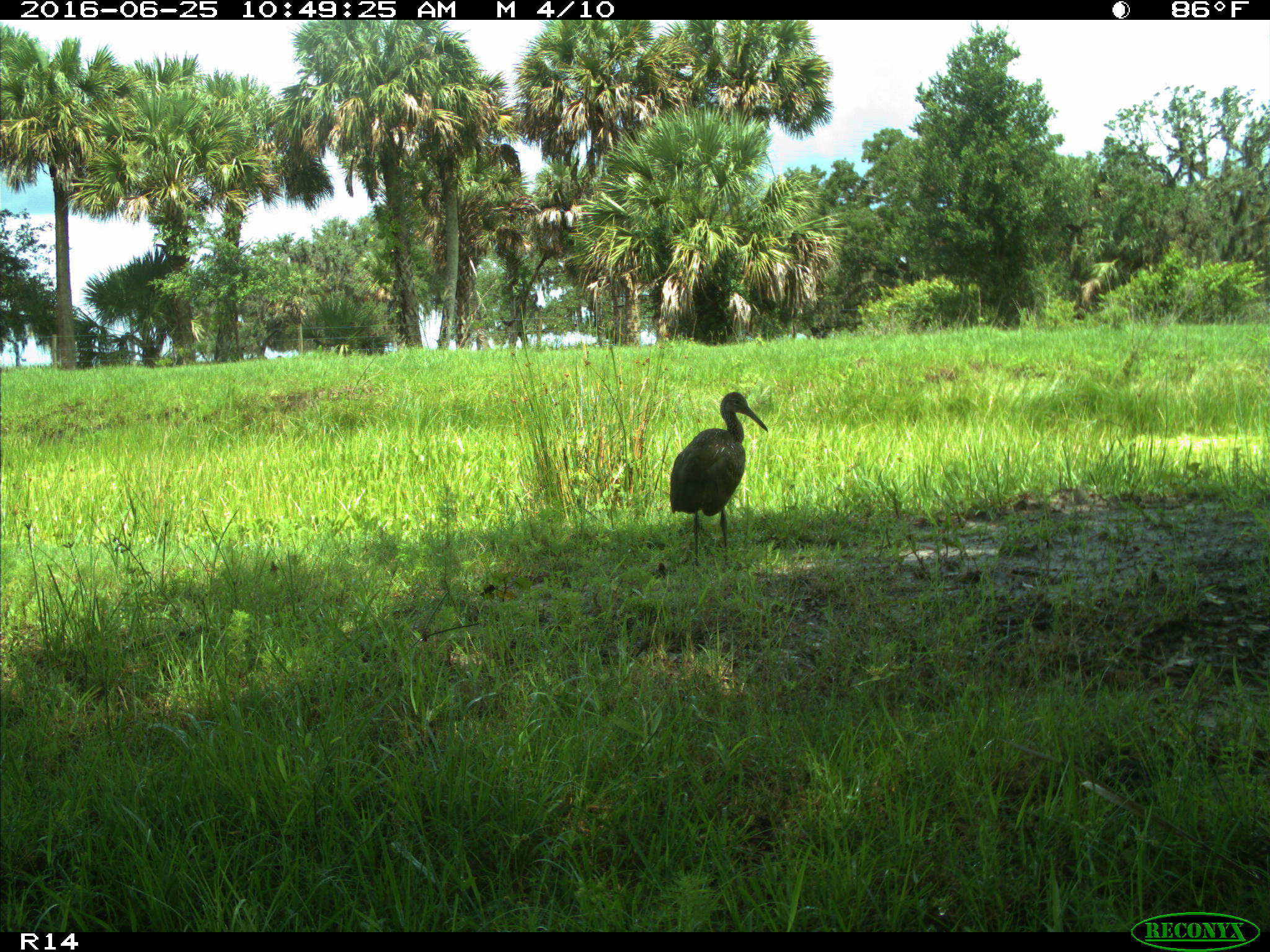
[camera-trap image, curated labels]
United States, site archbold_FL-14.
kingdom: Animalia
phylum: Chordata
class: Aves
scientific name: Aves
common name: birds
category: unidentified bird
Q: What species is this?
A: Unidentified bird (birds) (Aves).